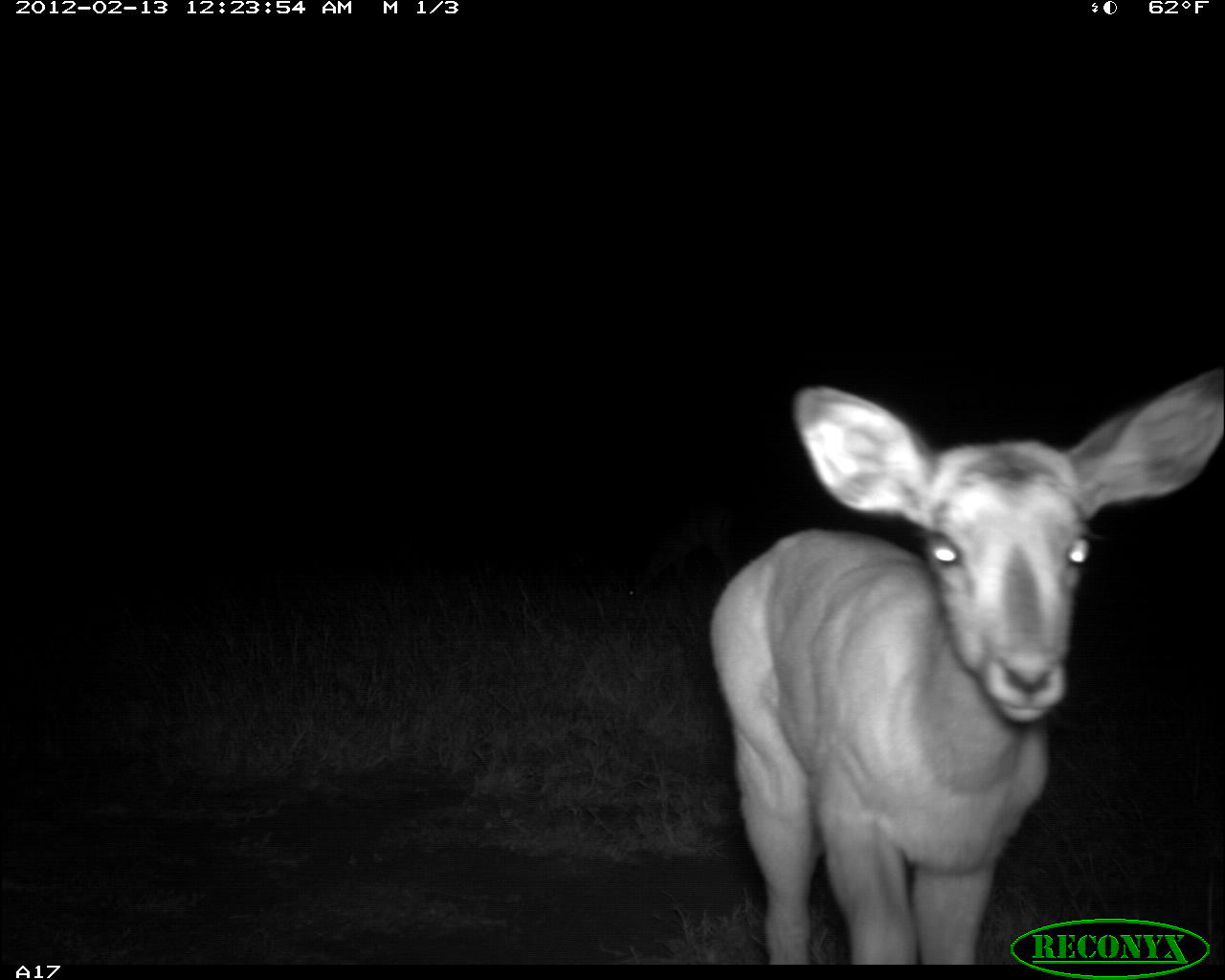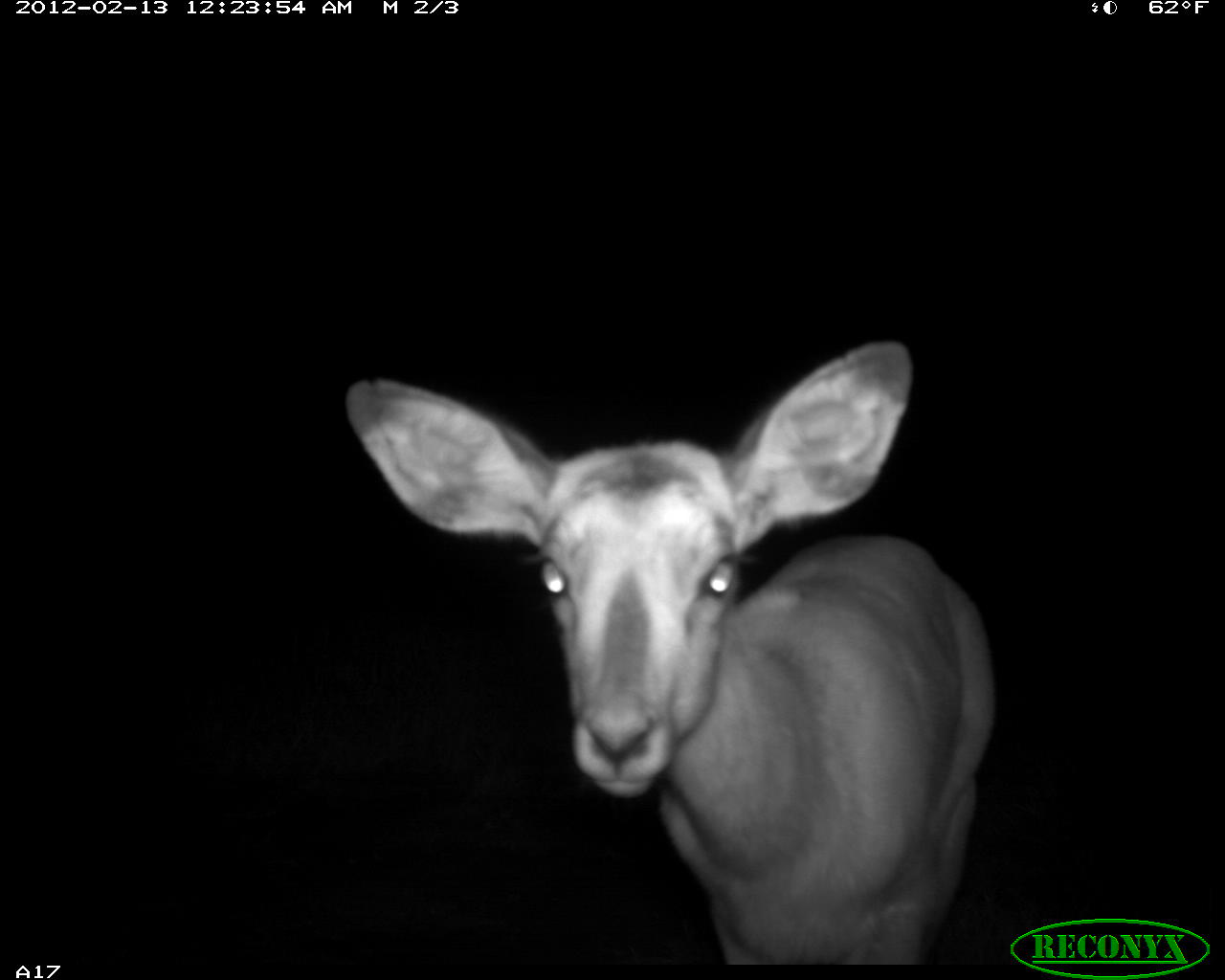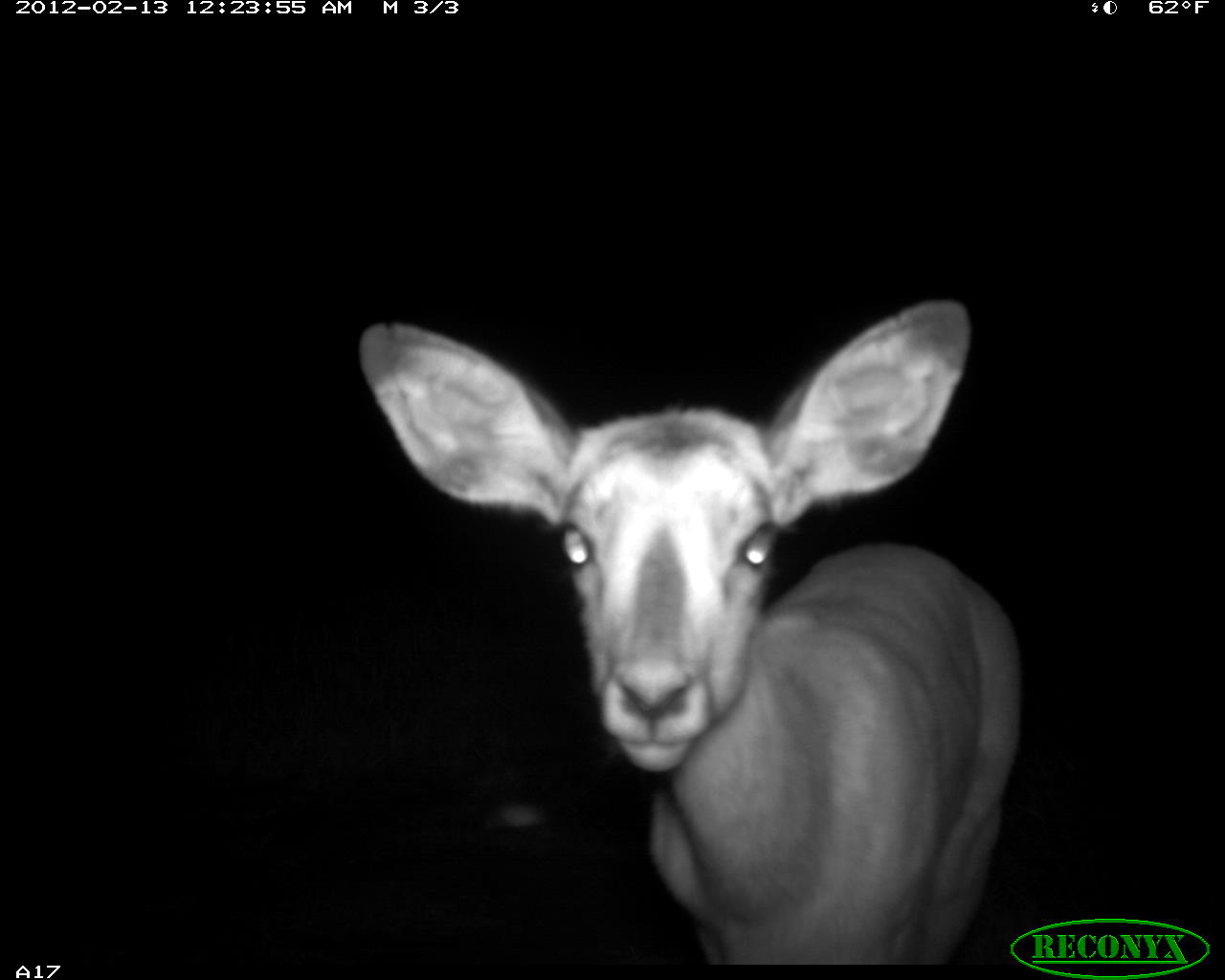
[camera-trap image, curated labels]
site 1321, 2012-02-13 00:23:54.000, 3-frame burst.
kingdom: Animalia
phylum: Chordata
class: Mammalia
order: Artiodactyla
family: Bovidae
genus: Aepyceros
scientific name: Aepyceros melampus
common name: impala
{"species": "Aepyceros melampus (impala)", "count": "1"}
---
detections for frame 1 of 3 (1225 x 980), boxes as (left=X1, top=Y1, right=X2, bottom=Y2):
aepyceros melampus: (left=701, top=366, right=1222, bottom=962)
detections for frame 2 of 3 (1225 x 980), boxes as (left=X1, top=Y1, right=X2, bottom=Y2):
aepyceros melampus: (left=343, top=339, right=998, bottom=964)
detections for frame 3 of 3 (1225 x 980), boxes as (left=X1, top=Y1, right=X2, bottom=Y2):
aepyceros melampus: (left=351, top=288, right=1028, bottom=962)